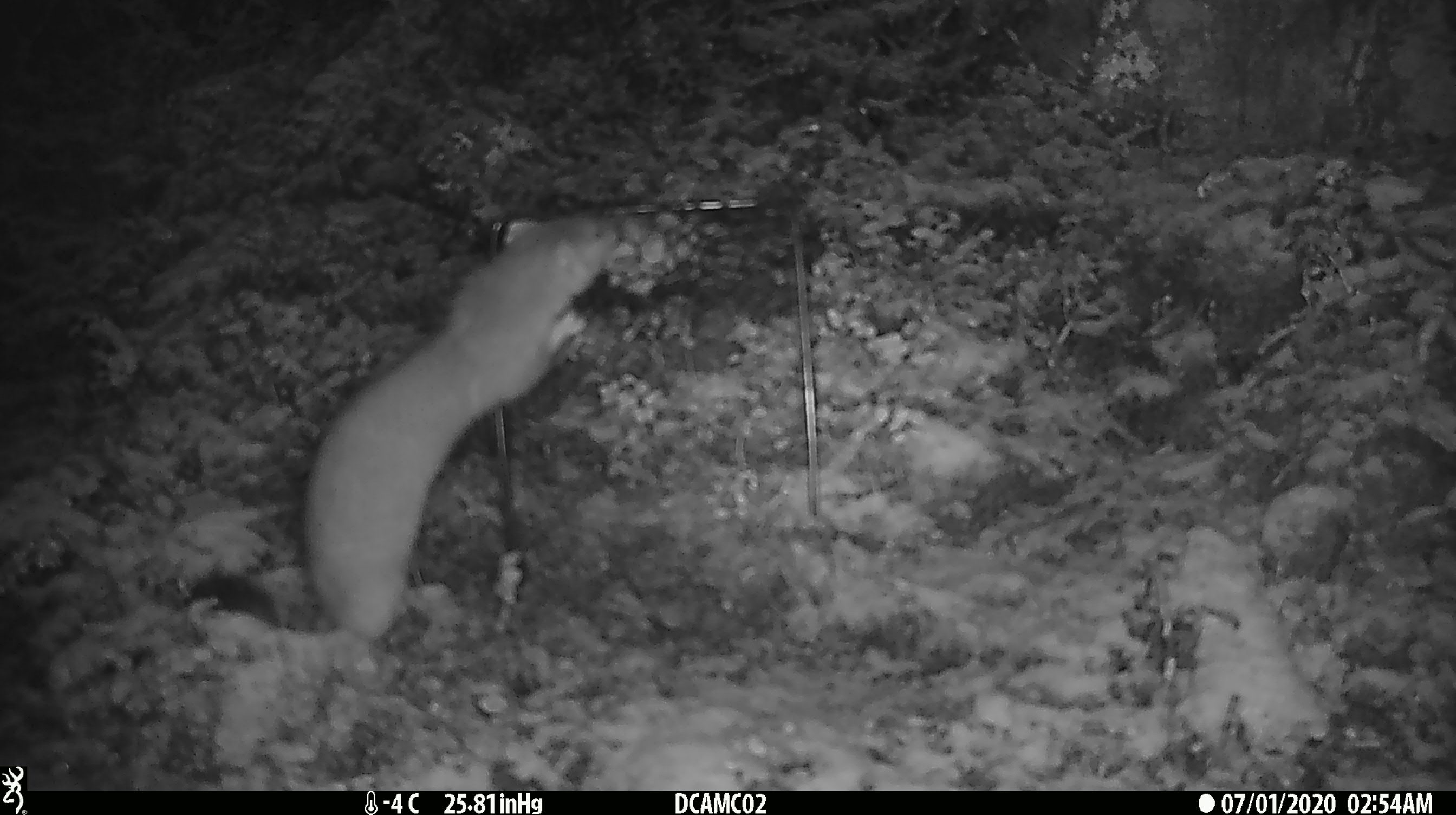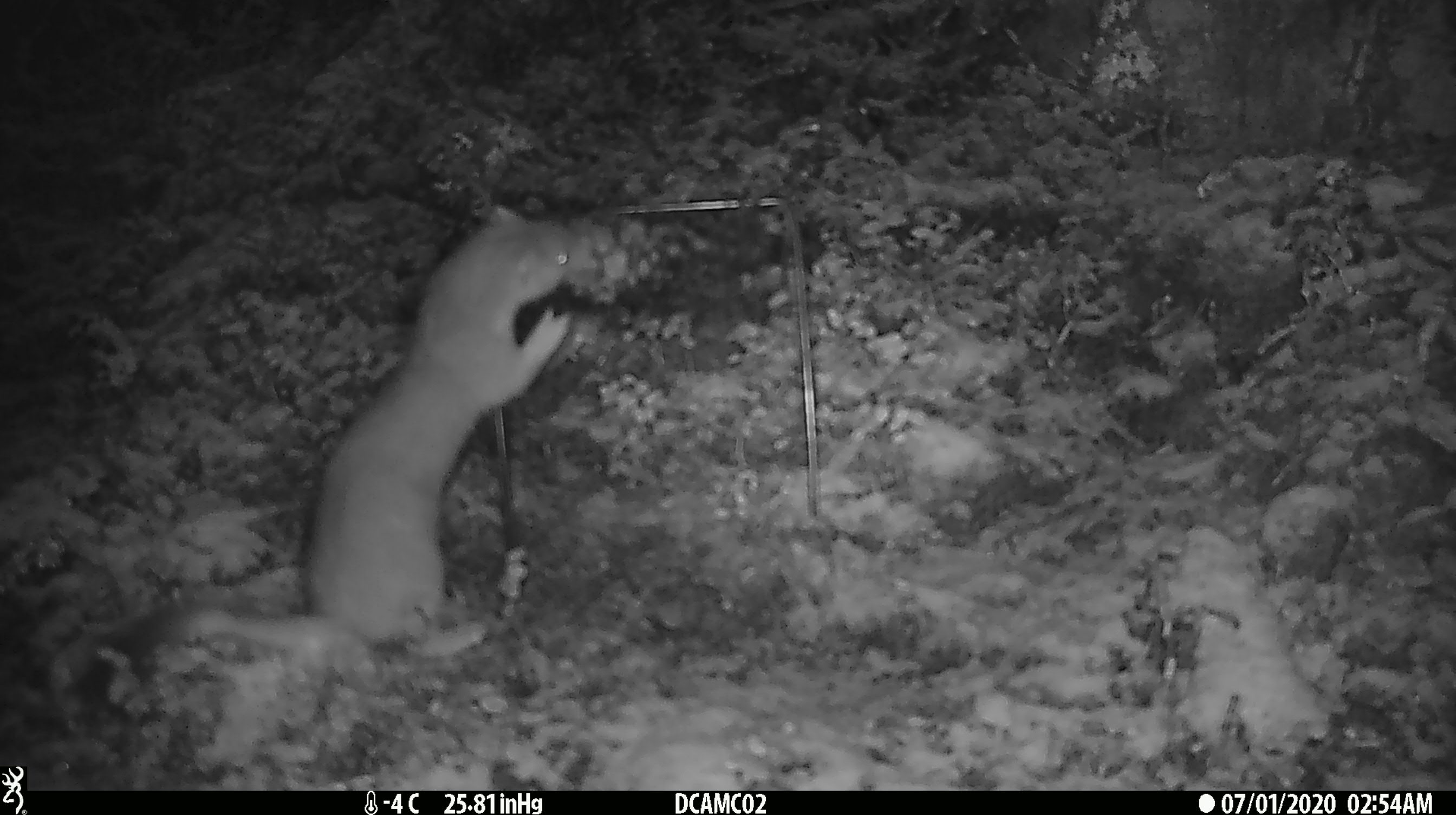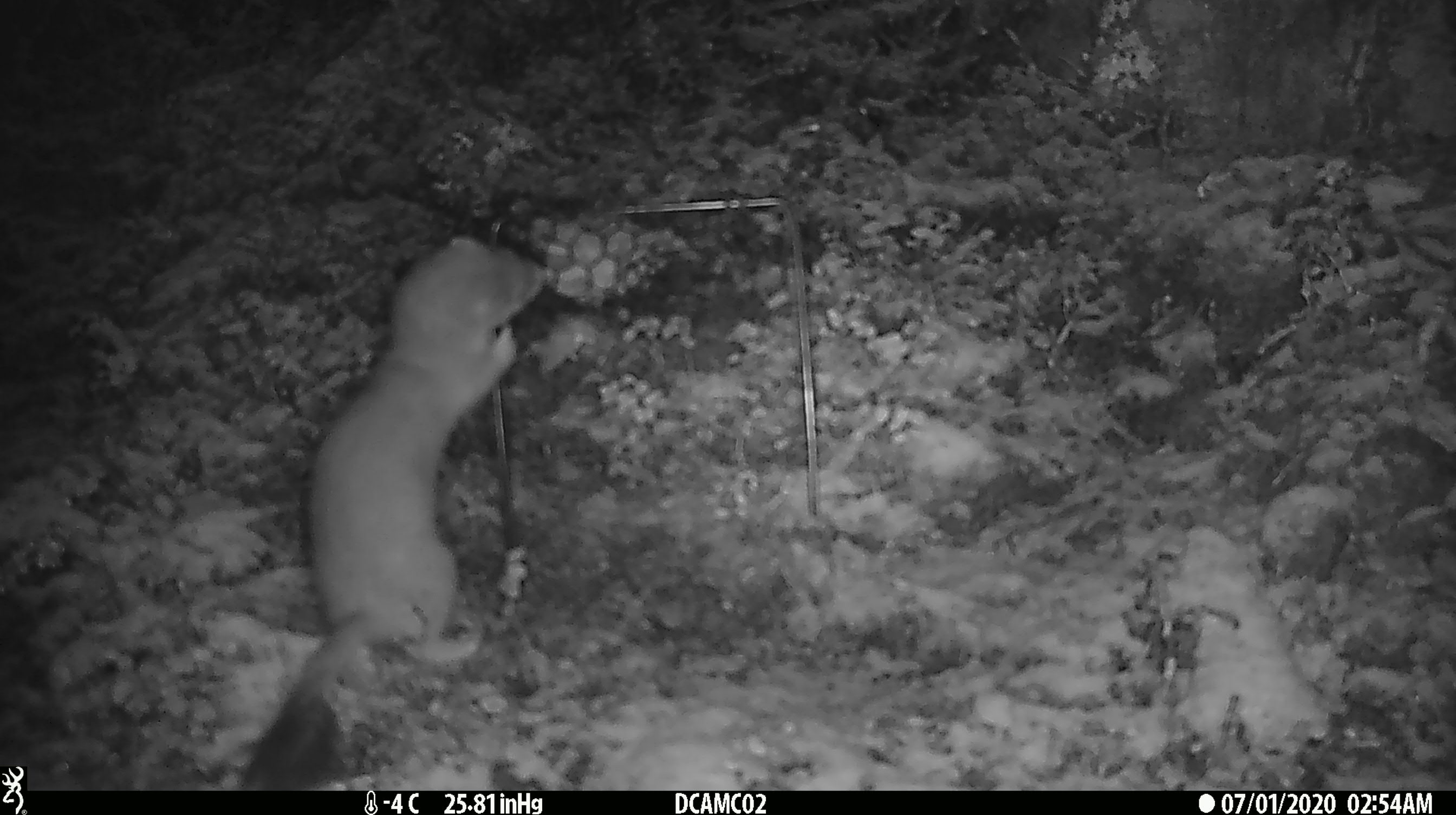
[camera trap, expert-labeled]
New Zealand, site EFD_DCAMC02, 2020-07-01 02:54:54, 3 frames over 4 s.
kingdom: Animalia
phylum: Chordata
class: Mammalia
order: Carnivora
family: Mustelidae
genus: Mustela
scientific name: Mustela erminea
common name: stoat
Stoat (Mustela erminea).